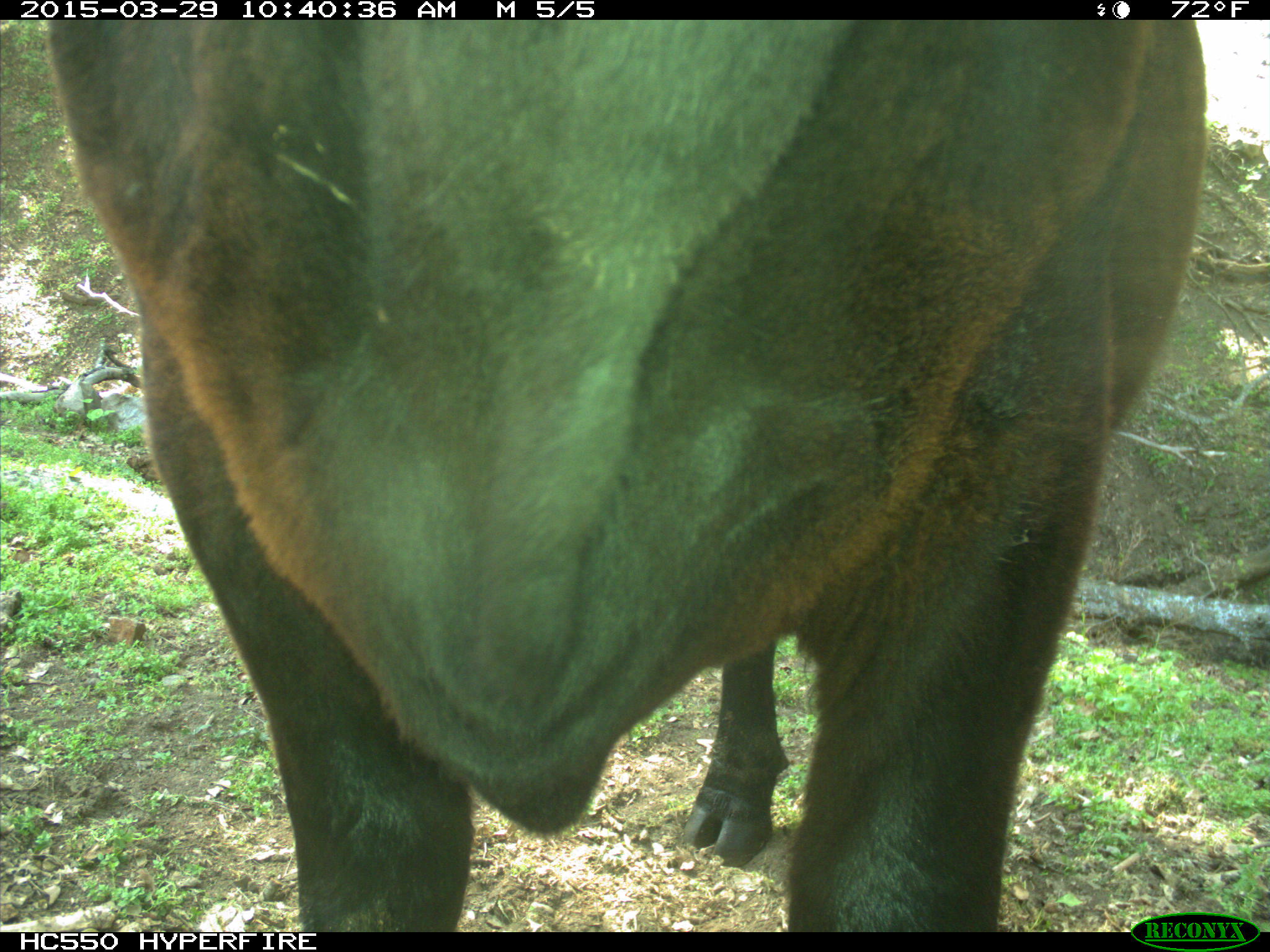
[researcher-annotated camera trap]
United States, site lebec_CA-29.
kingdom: Animalia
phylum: Chordata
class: Mammalia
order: Artiodactyla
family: Bovidae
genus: Bos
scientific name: Bos taurus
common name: domestic cow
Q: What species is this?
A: Bos taurus (domestic cow).